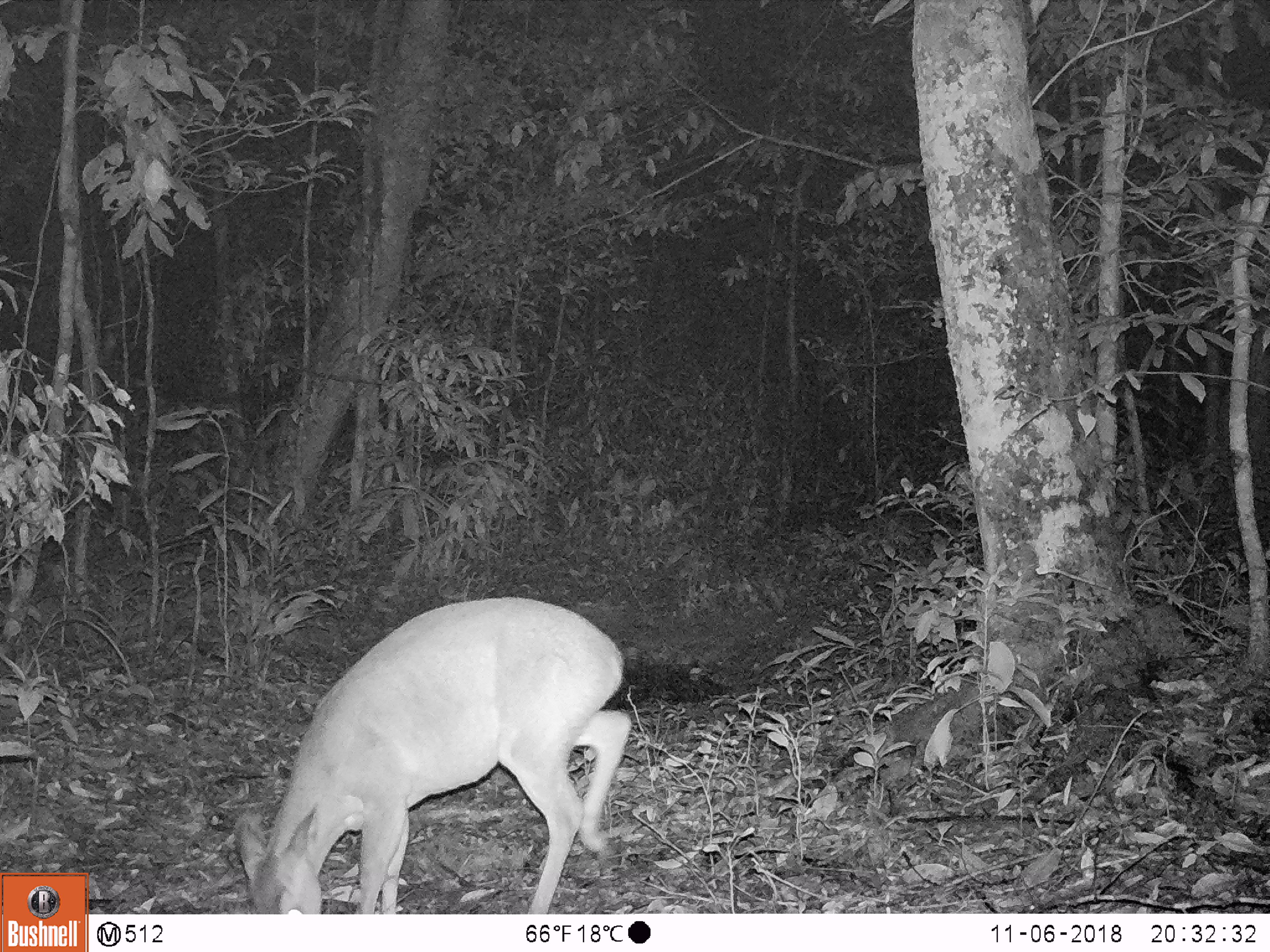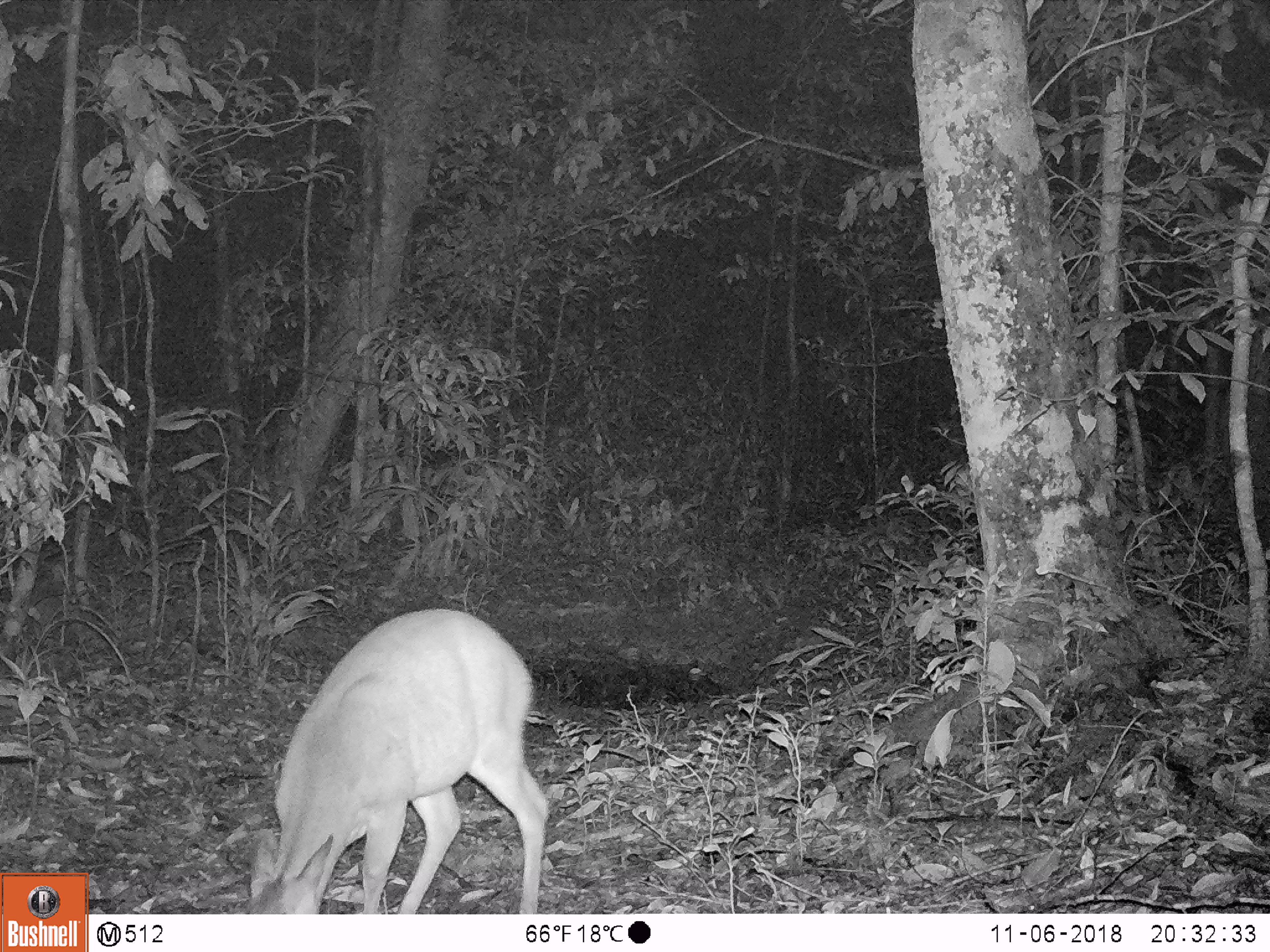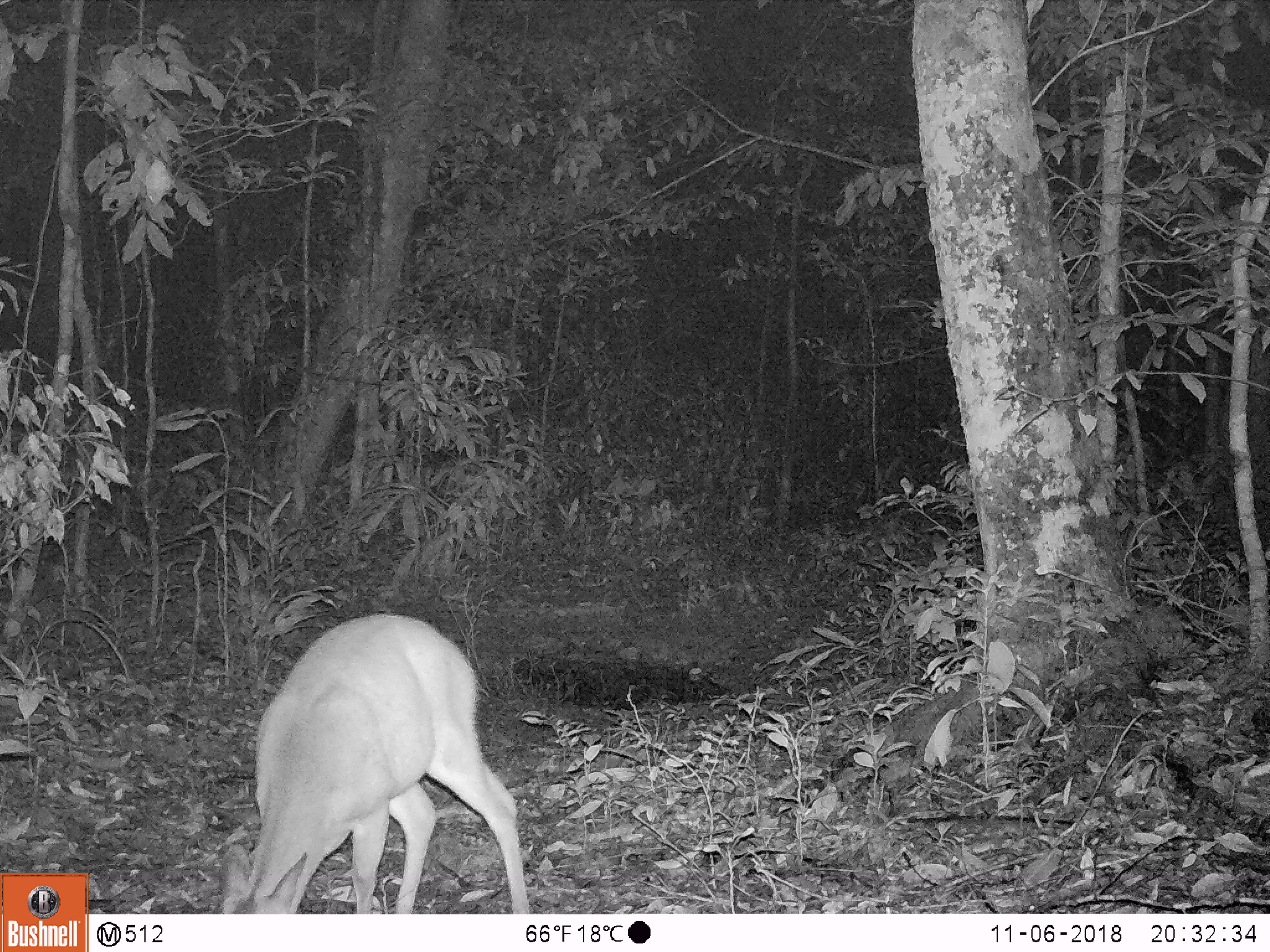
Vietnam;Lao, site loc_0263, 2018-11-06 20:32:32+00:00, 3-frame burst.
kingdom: Animalia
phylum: Chordata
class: Mammalia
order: Artiodactyla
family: Cervidae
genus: Muntiacus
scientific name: Muntiacus vuquangensis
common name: large-antlered muntjac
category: large antlered muntjac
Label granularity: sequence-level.